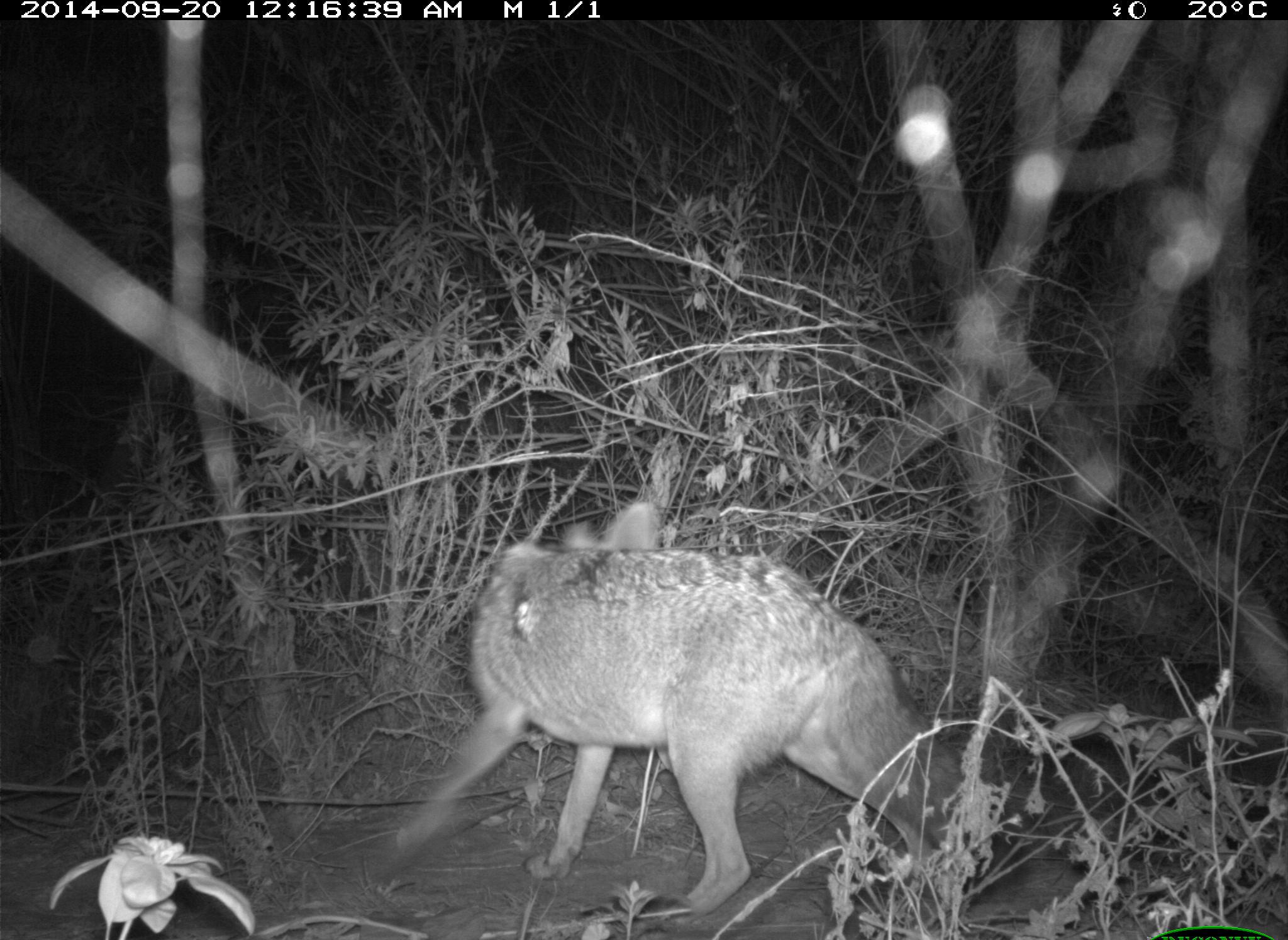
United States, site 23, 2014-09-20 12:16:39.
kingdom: Animalia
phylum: Chordata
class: Mammalia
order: Carnivora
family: Canidae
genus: Canis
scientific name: Canis latrans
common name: coyote